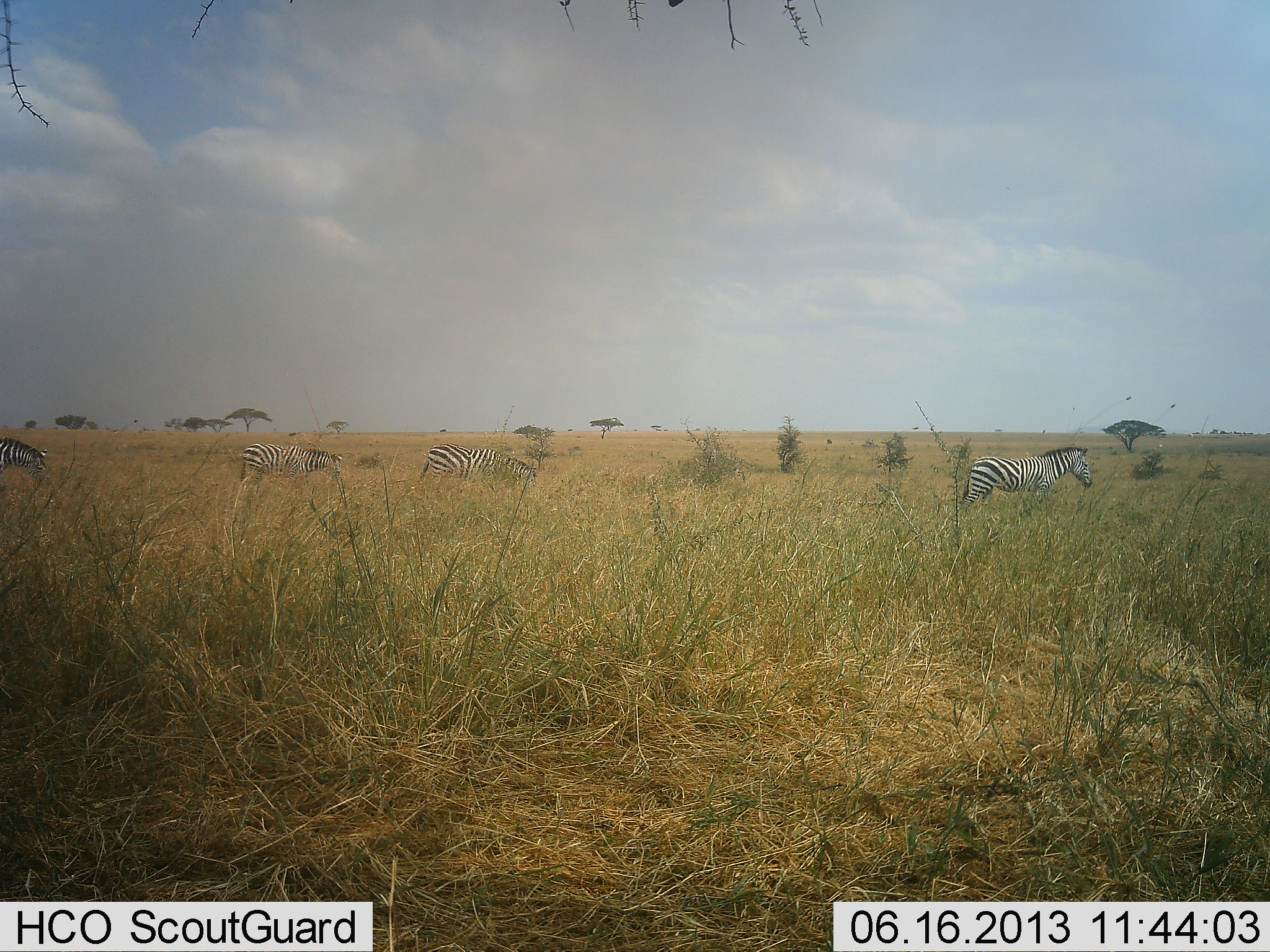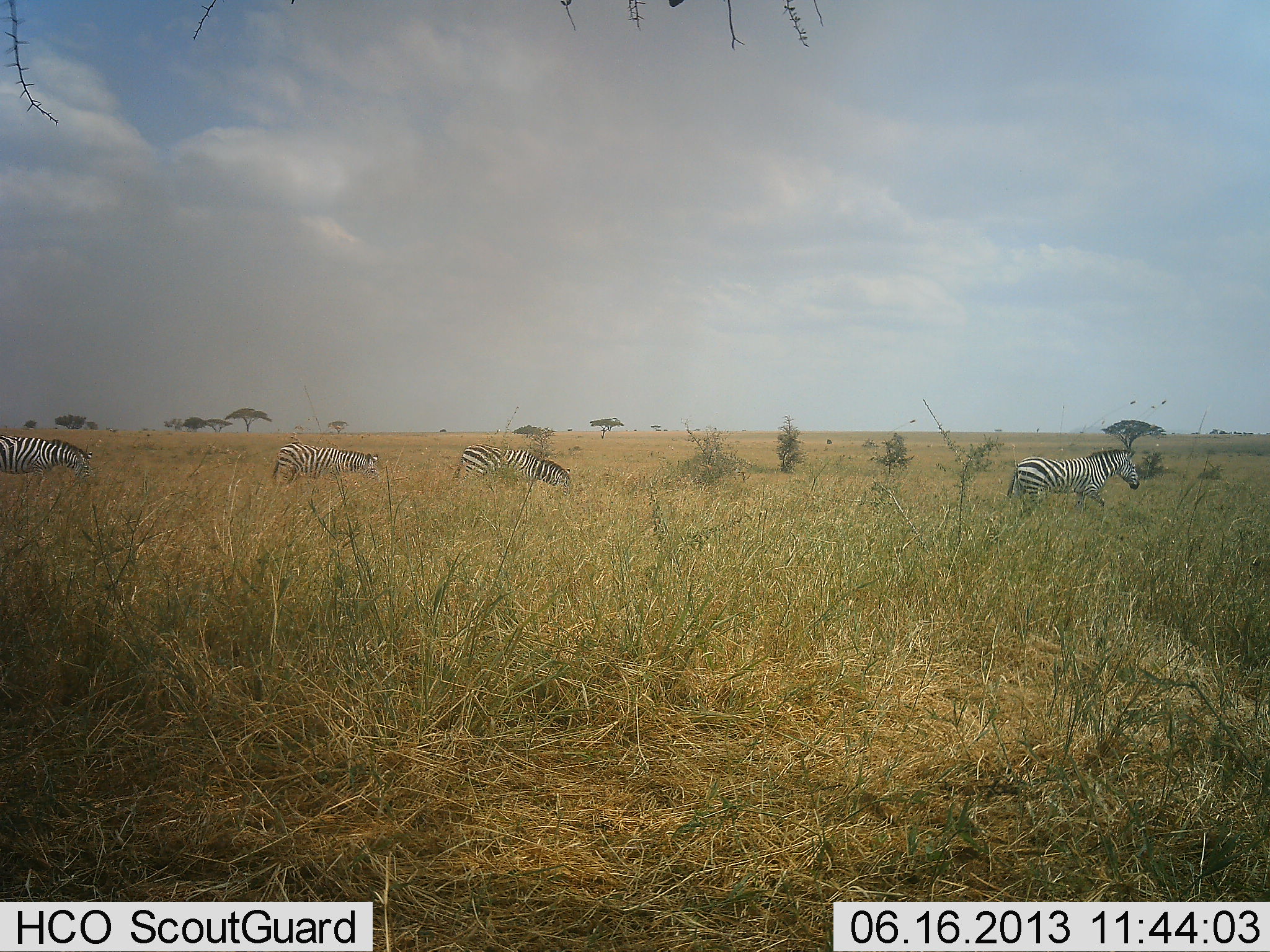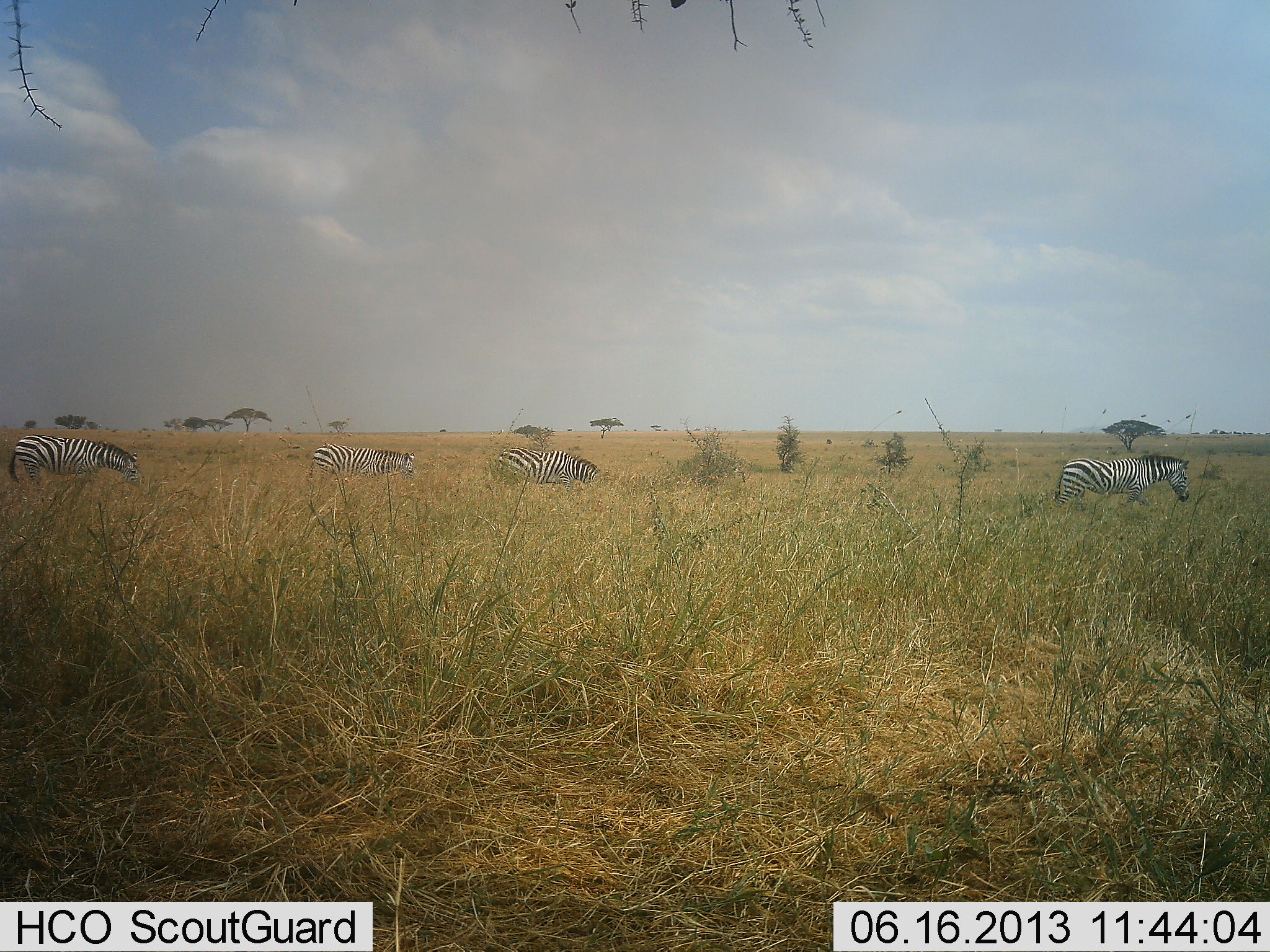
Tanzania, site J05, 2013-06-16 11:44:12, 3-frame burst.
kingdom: Animalia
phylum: Chordata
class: Mammalia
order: Perissodactyla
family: Equidae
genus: Equus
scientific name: Equus quagga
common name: plains zebra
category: zebra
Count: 4.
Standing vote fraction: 0%.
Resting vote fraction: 0%.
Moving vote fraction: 100%.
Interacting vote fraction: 0%.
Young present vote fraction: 0%.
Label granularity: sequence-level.